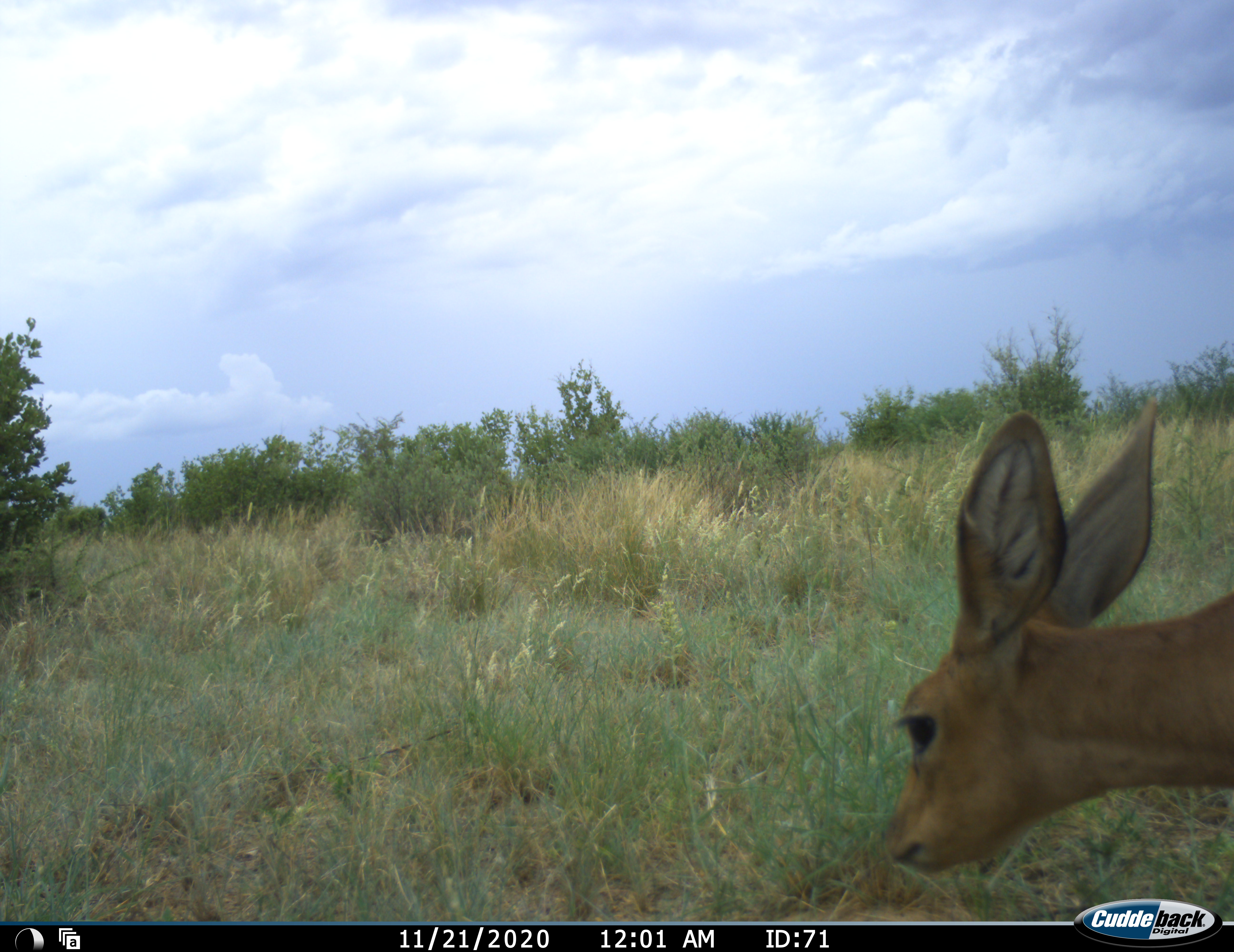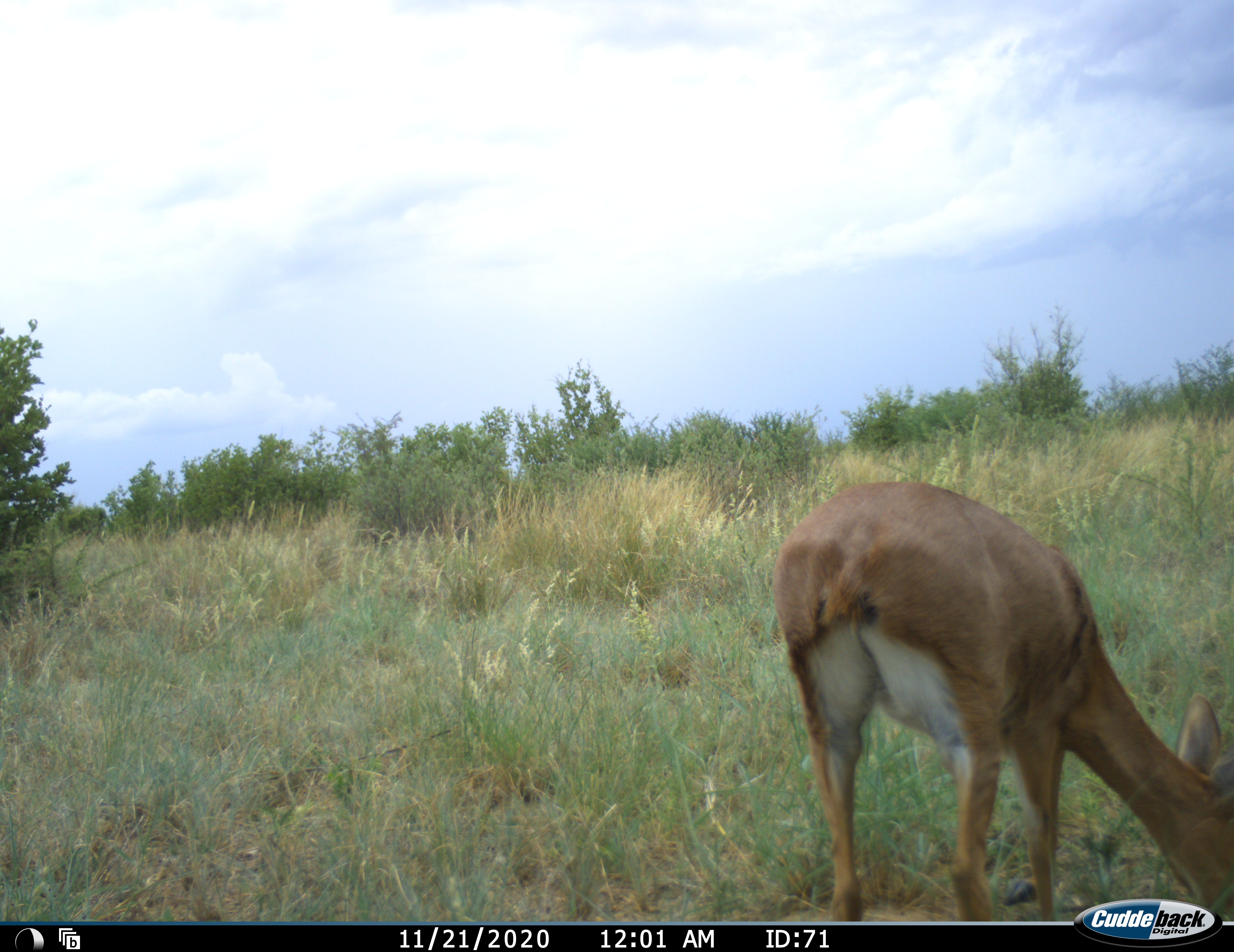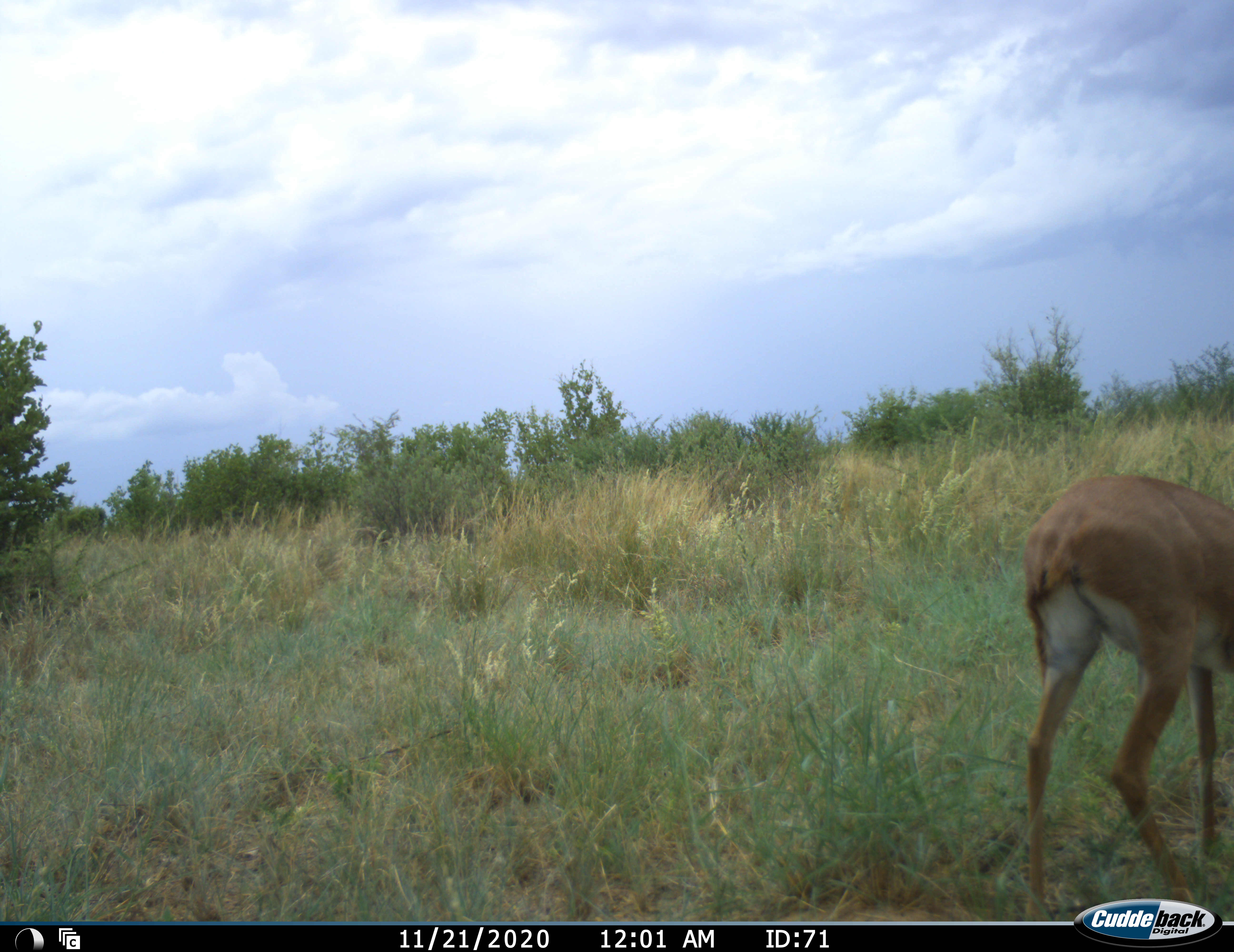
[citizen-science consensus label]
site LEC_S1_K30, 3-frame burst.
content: unidentified animal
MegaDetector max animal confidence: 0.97